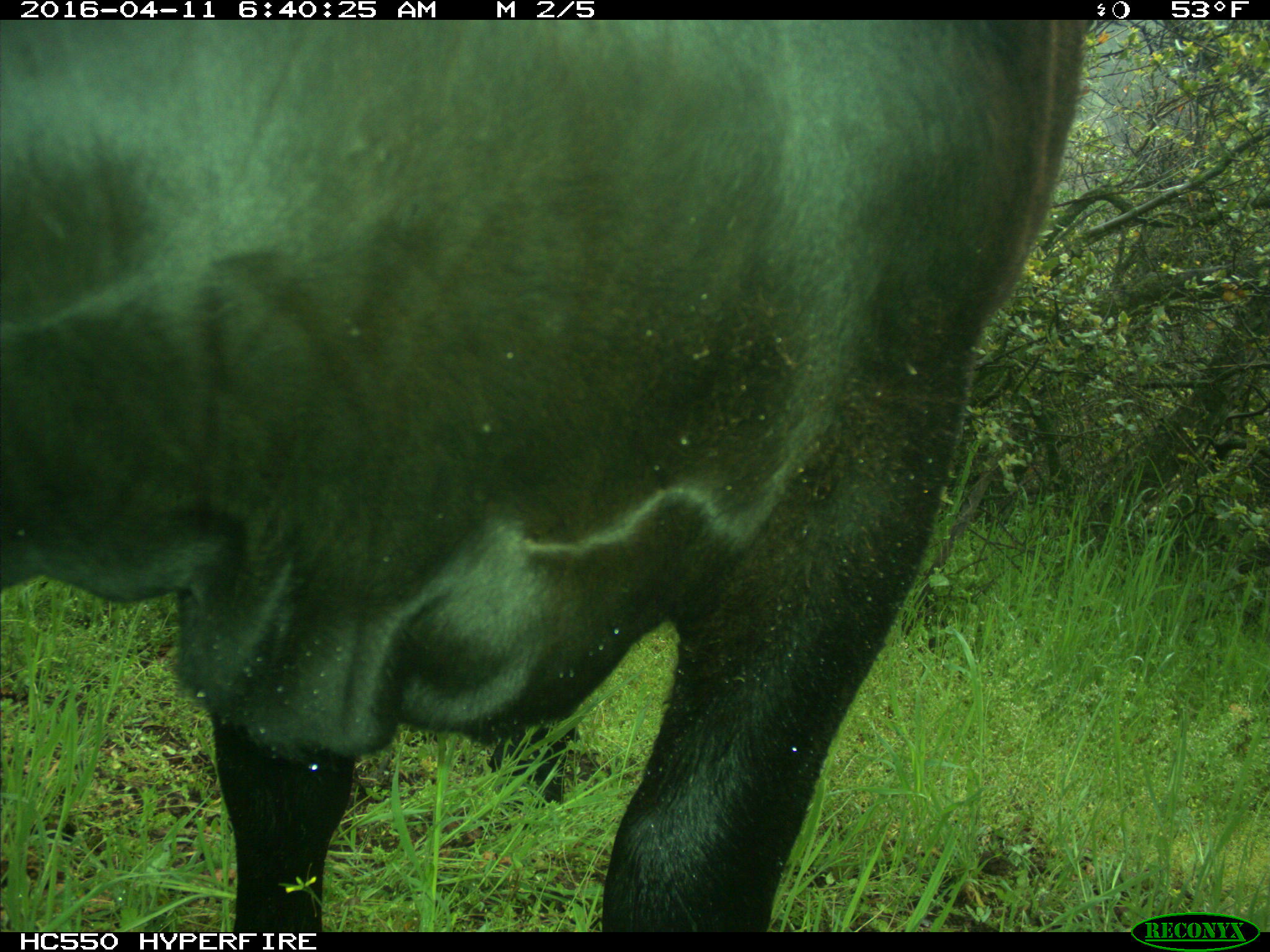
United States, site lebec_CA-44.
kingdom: Animalia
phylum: Chordata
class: Mammalia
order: Artiodactyla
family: Bovidae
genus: Bos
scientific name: Bos taurus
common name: domestic cow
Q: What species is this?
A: Bos taurus (domestic cow).